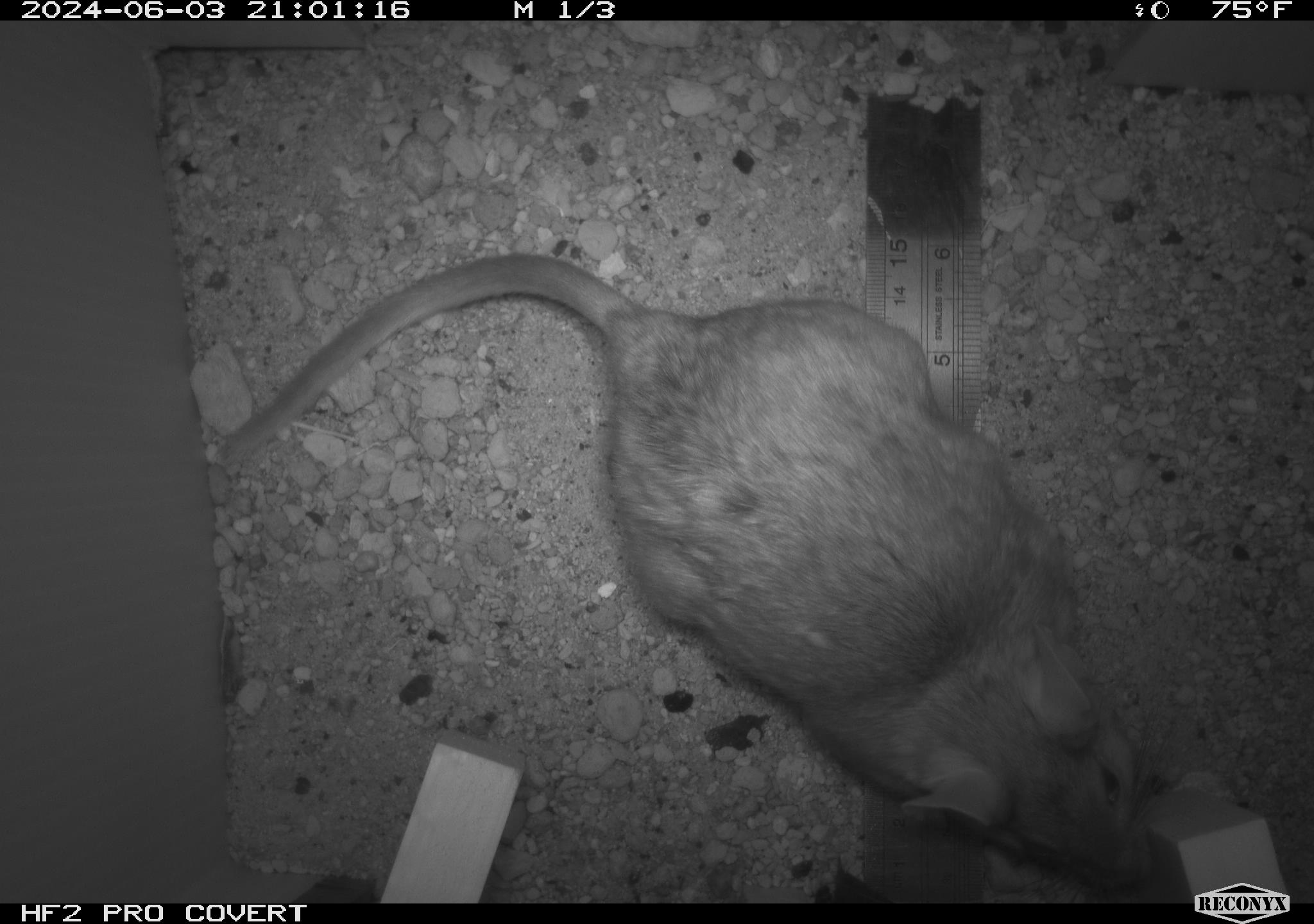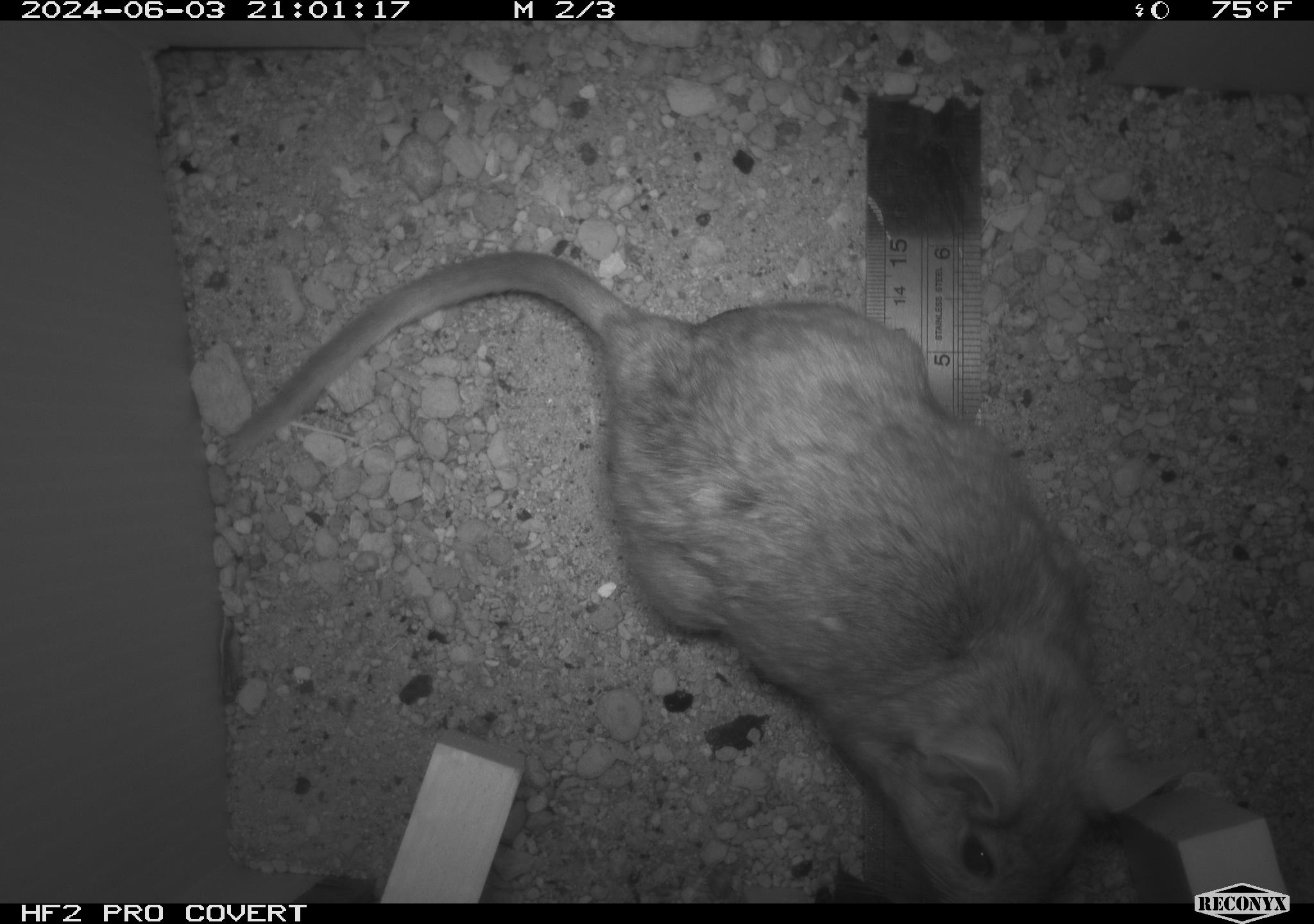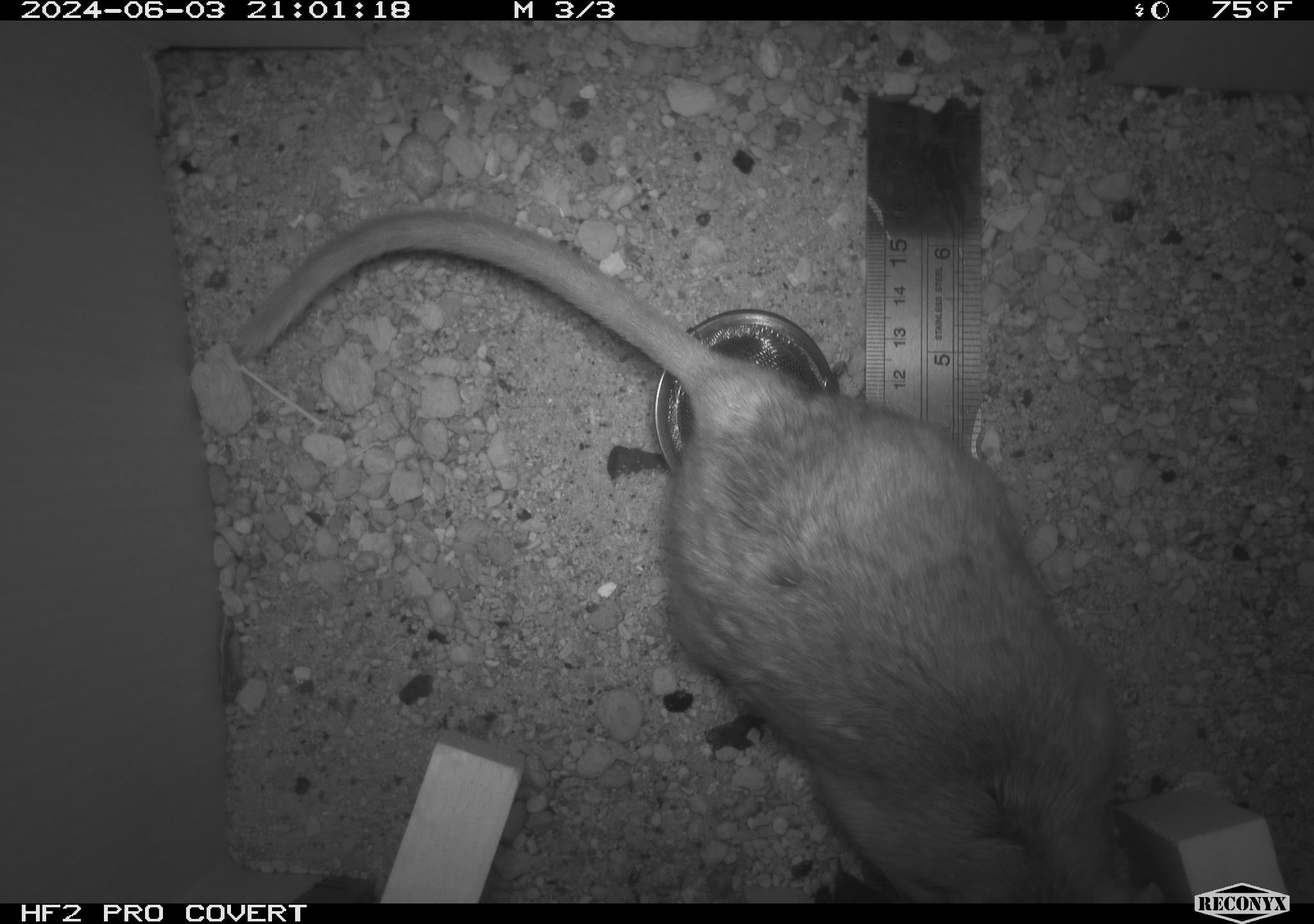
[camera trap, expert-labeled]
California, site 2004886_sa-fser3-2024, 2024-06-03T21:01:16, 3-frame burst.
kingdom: Animalia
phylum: Chordata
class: Mammalia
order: Rodentia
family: Sciuridae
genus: Neotamias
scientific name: Neotamias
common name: western chipmunks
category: neotamias species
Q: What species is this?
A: Neotamias species (western chipmunks) (Neotamias).